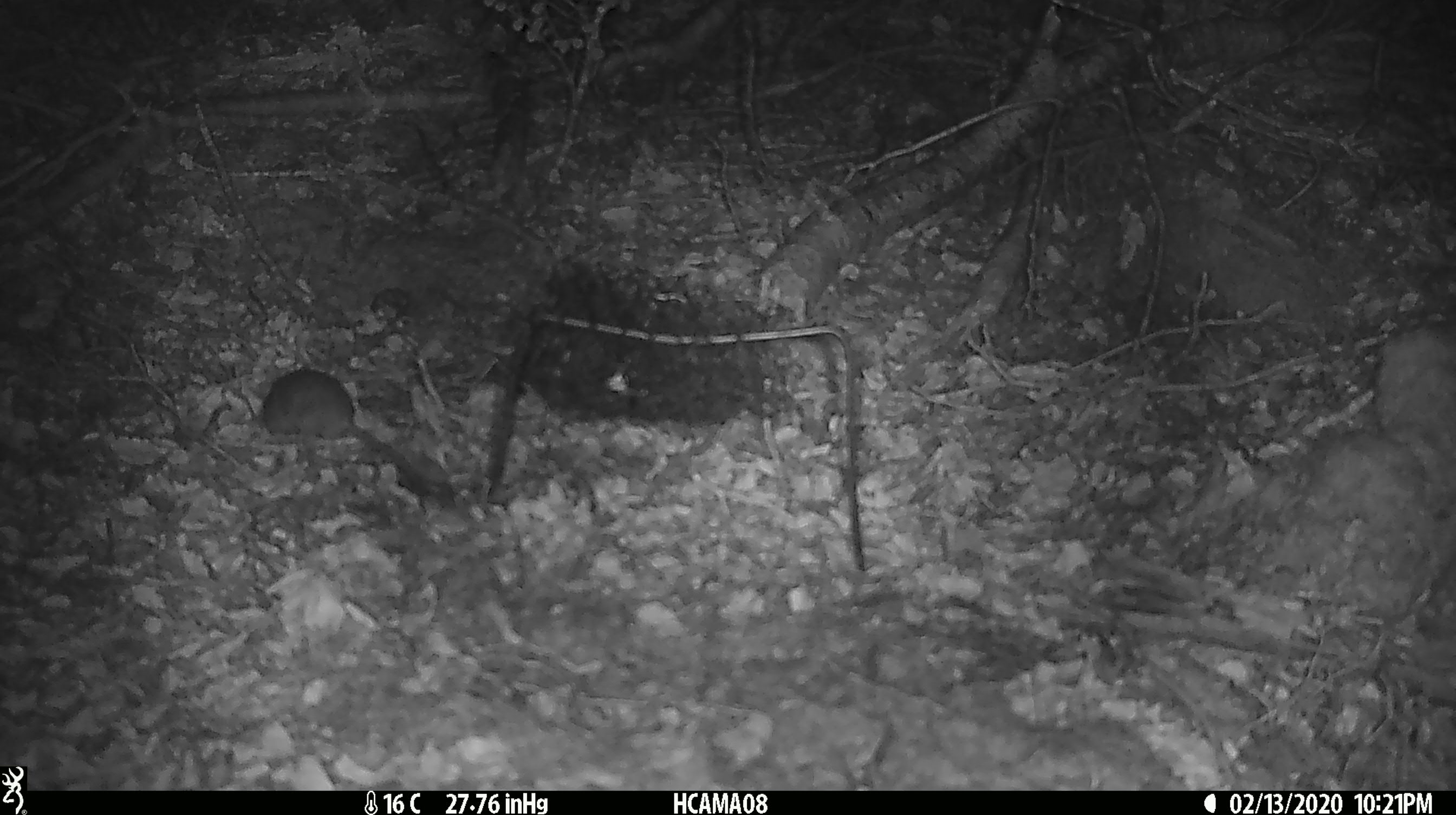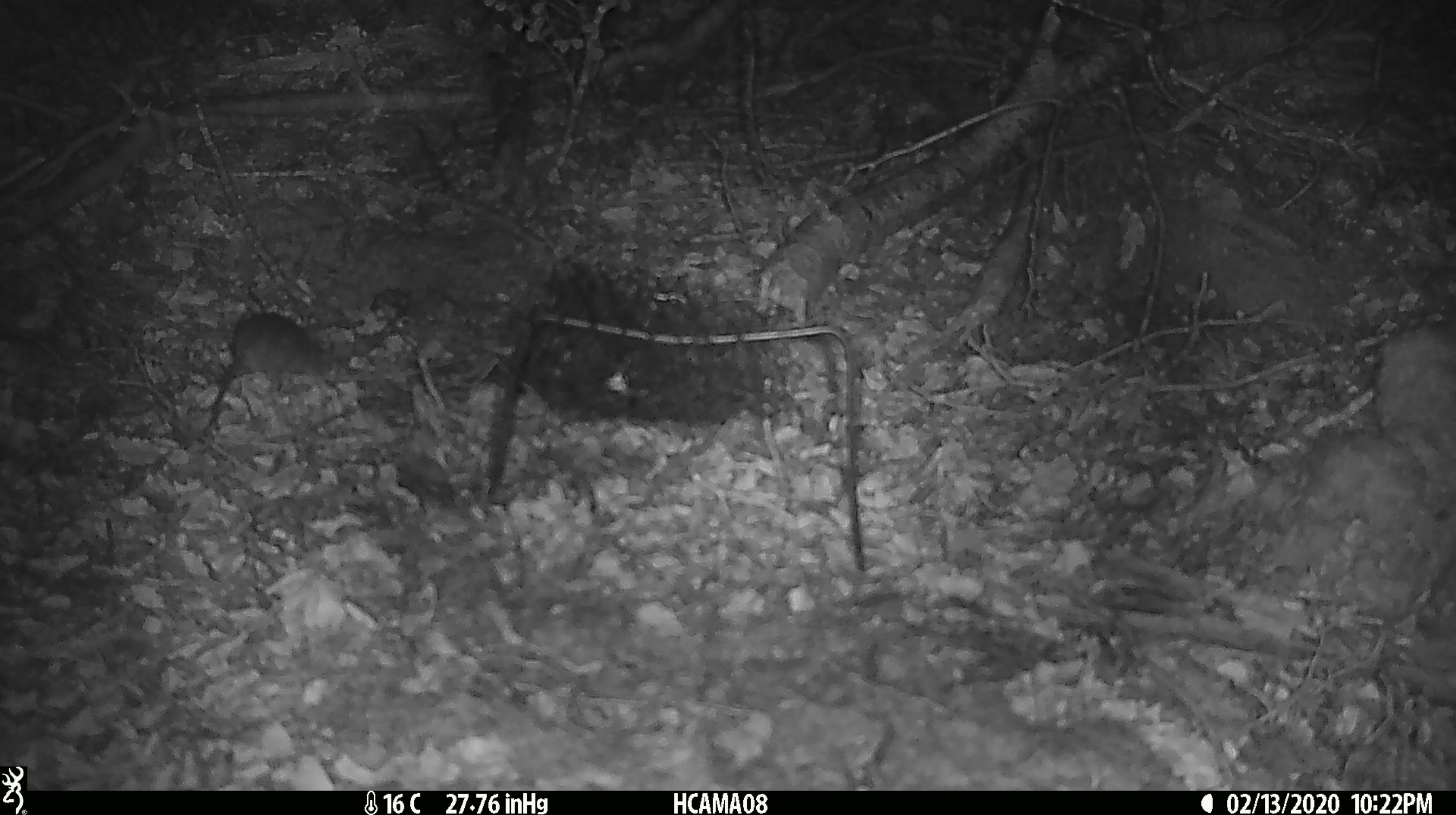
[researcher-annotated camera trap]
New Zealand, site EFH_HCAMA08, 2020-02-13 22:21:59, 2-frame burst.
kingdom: Animalia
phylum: Chordata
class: Mammalia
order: Rodentia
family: Muridae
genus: Mus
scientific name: Mus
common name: mouse